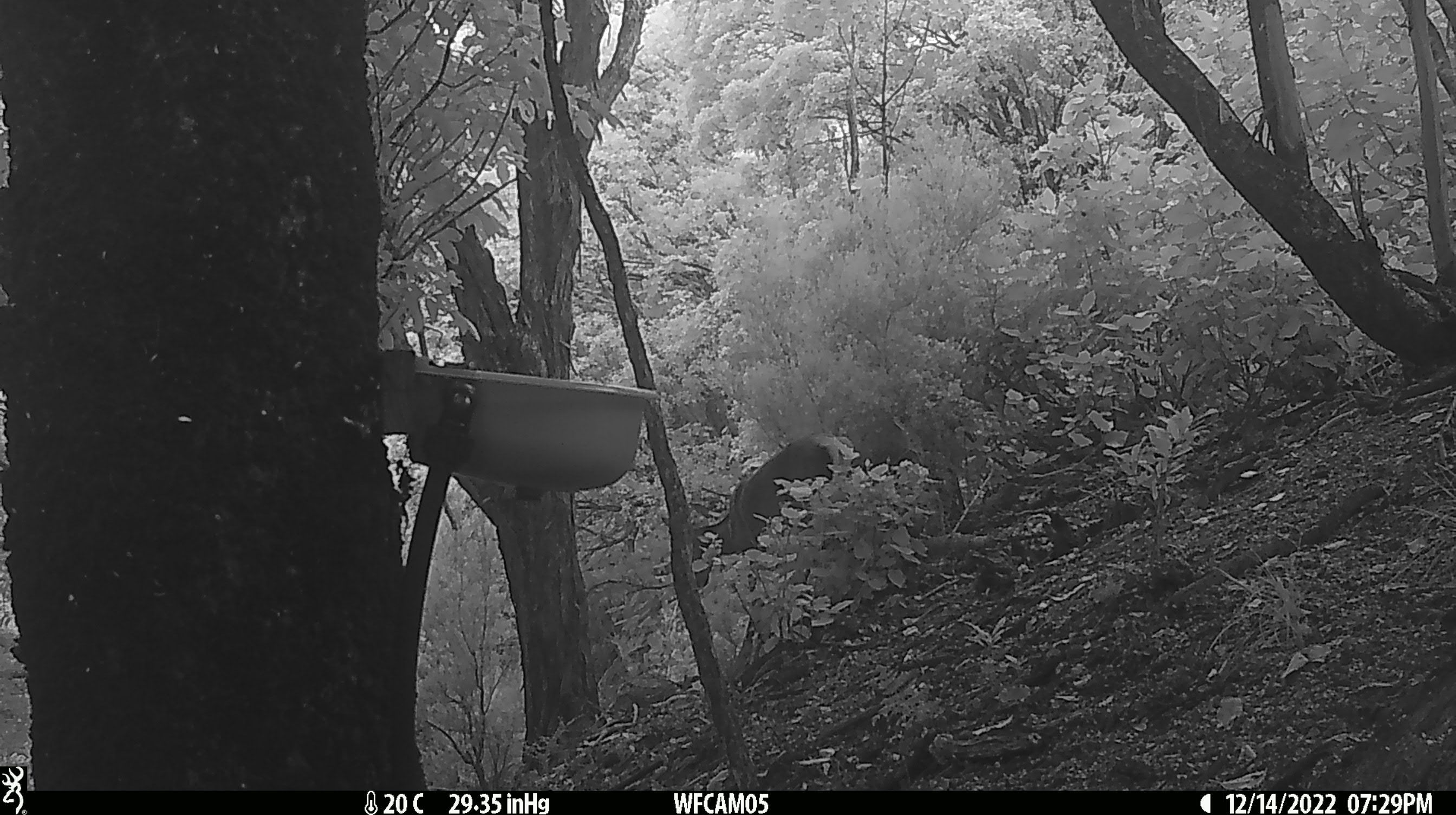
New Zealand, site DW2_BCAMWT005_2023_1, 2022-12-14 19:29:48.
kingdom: Animalia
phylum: Chordata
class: Mammalia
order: Artiodactyla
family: Cervidae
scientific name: Cervidae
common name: deer